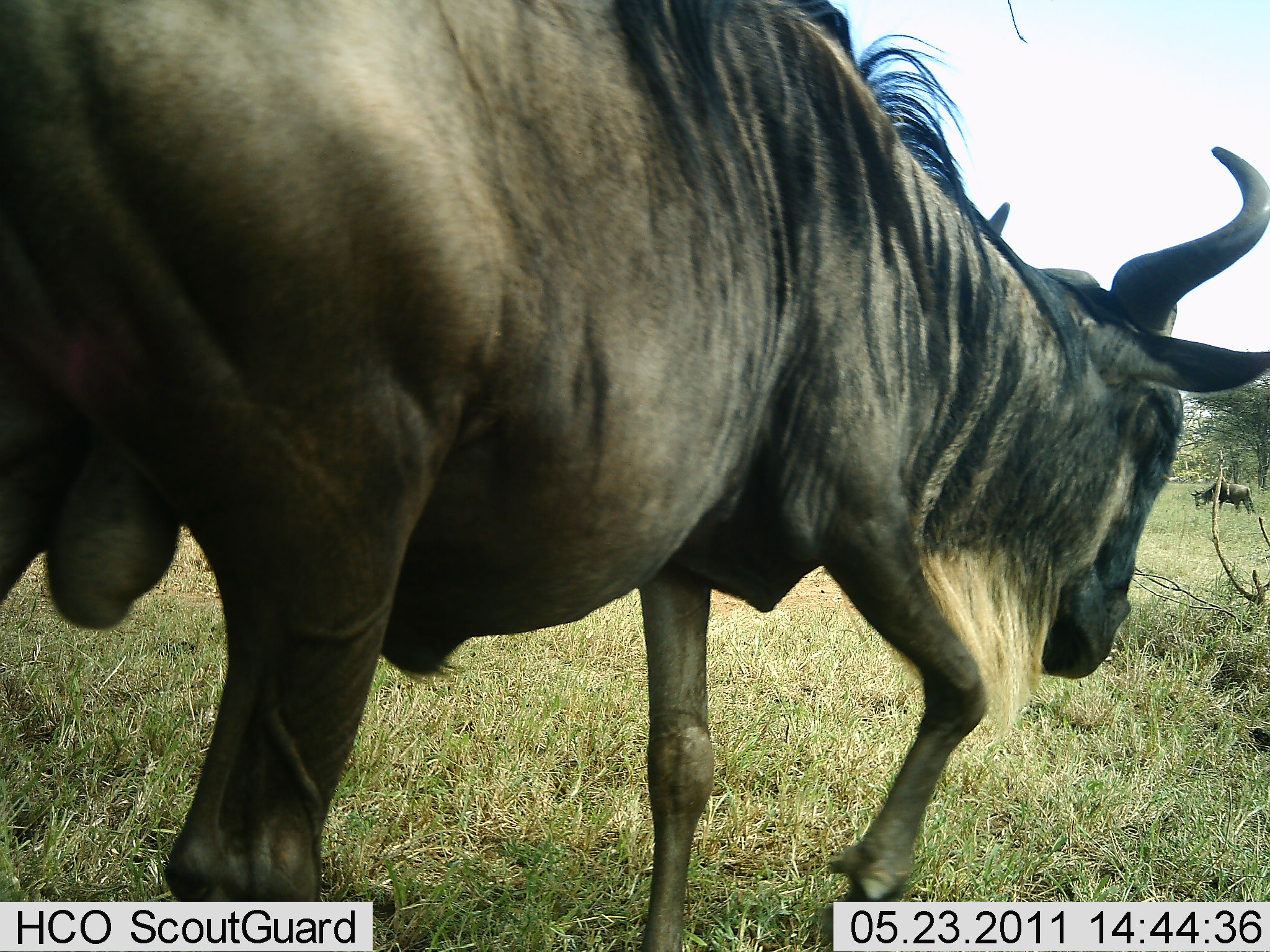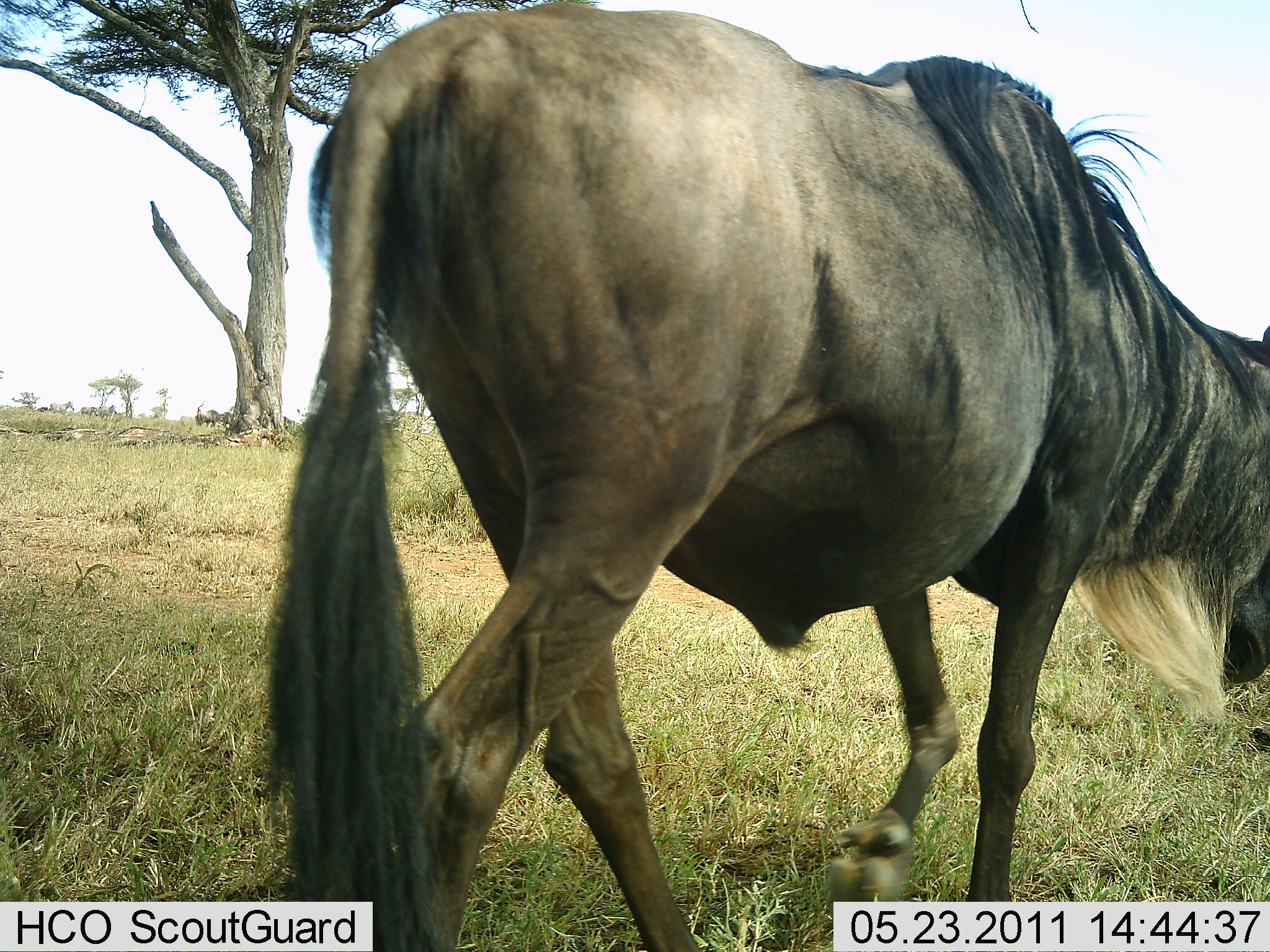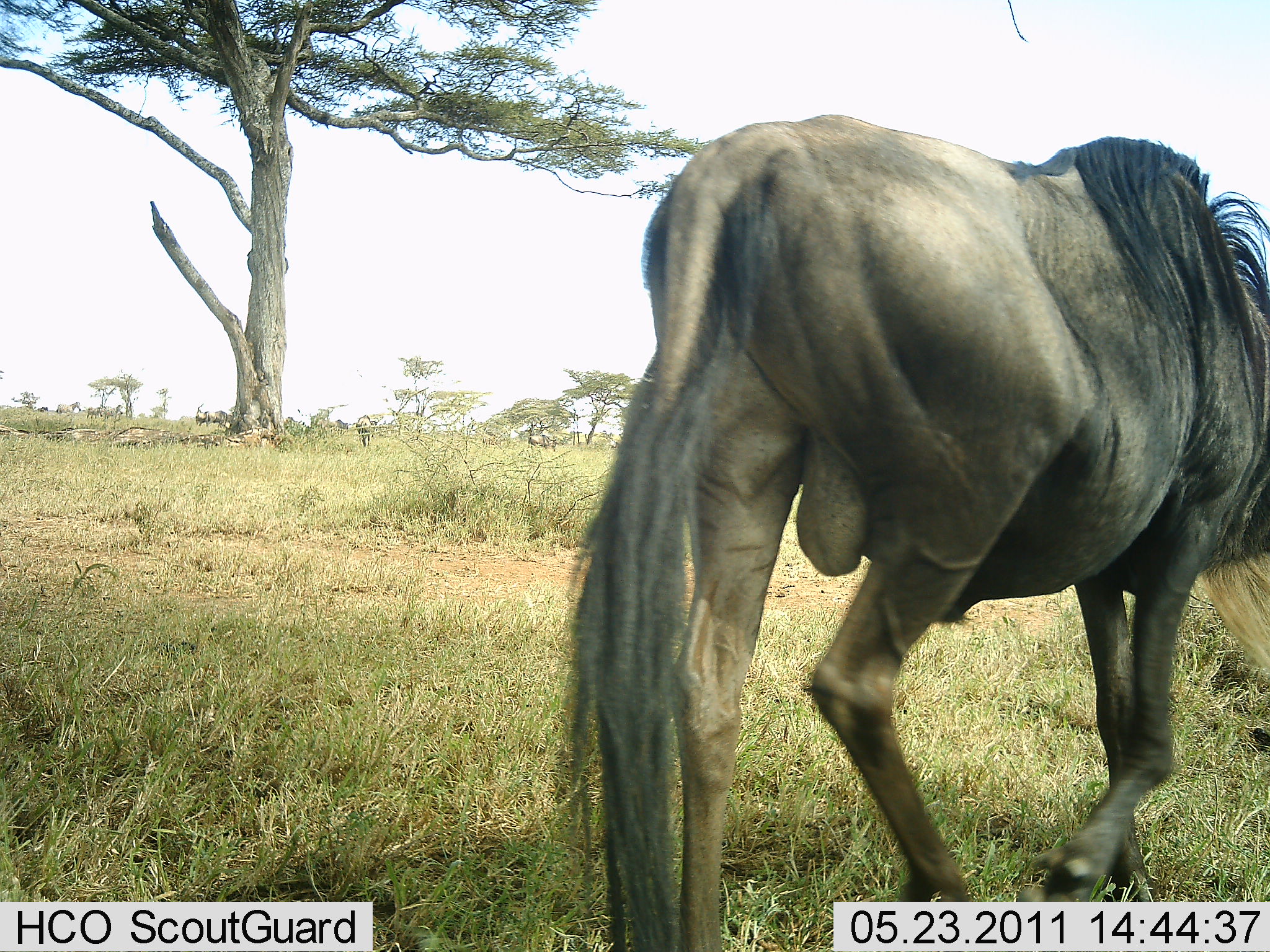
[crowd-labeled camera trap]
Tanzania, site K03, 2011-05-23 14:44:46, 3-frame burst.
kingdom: Animalia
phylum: Chordata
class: Mammalia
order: Artiodactyla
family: Bovidae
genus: Connochaetes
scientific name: Connochaetes taurinus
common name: blue wildebeest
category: wildebeest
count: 1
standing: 0%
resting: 0%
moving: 100%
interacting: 0%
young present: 0%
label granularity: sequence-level